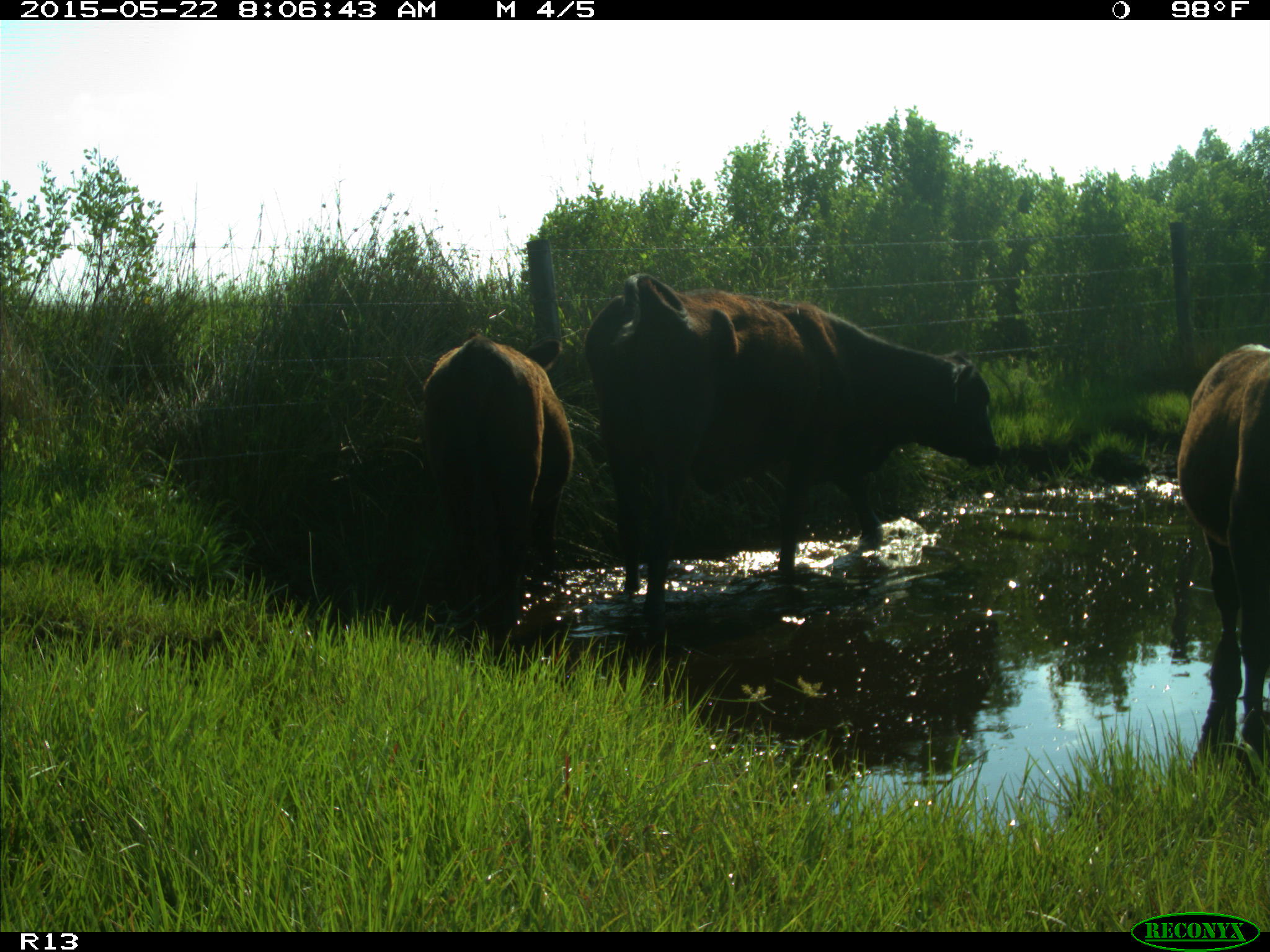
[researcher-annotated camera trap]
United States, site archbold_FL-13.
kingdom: Animalia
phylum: Chordata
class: Mammalia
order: Artiodactyla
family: Bovidae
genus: Bos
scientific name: Bos taurus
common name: domestic cow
Bos taurus (domestic cow).